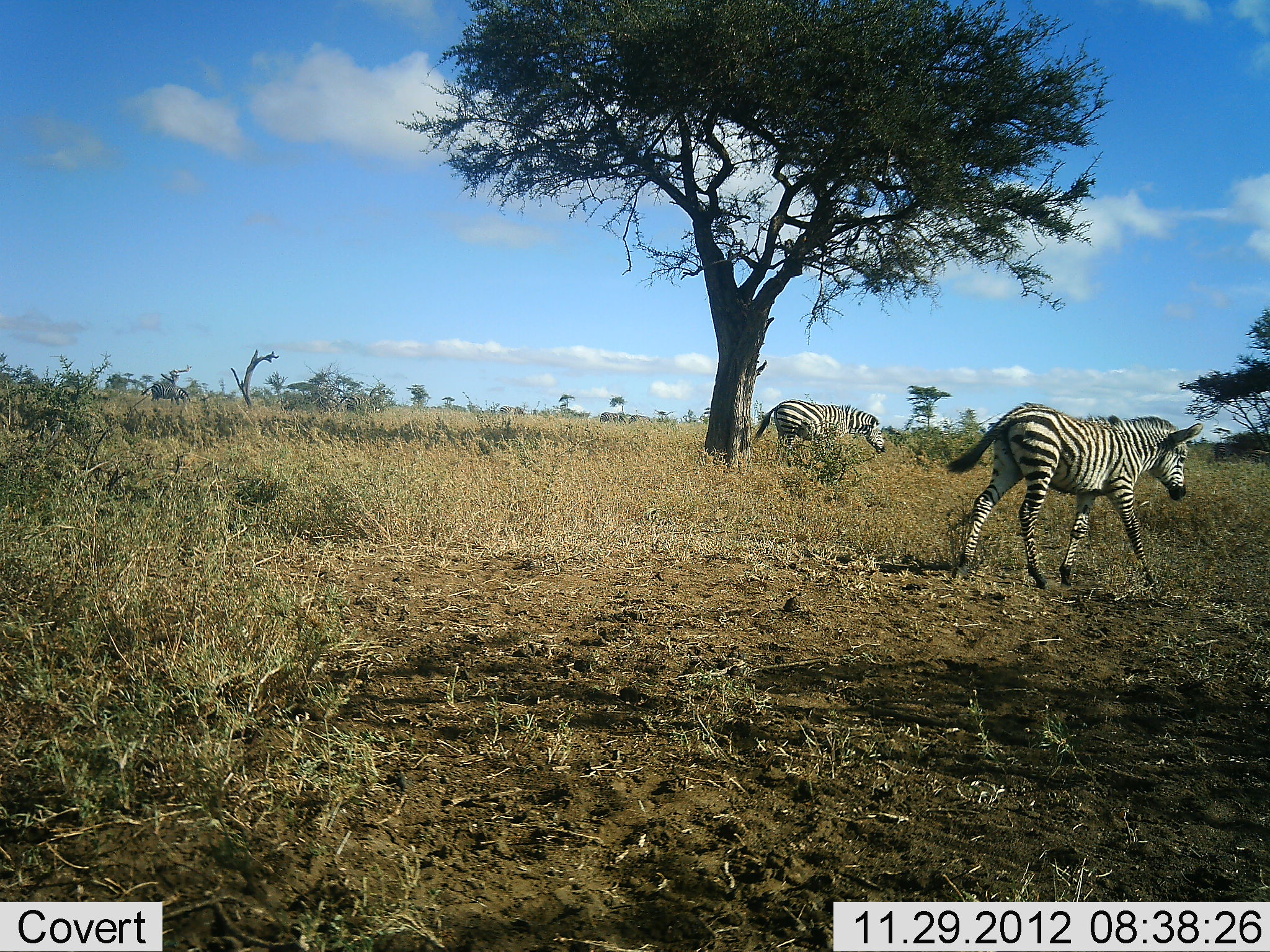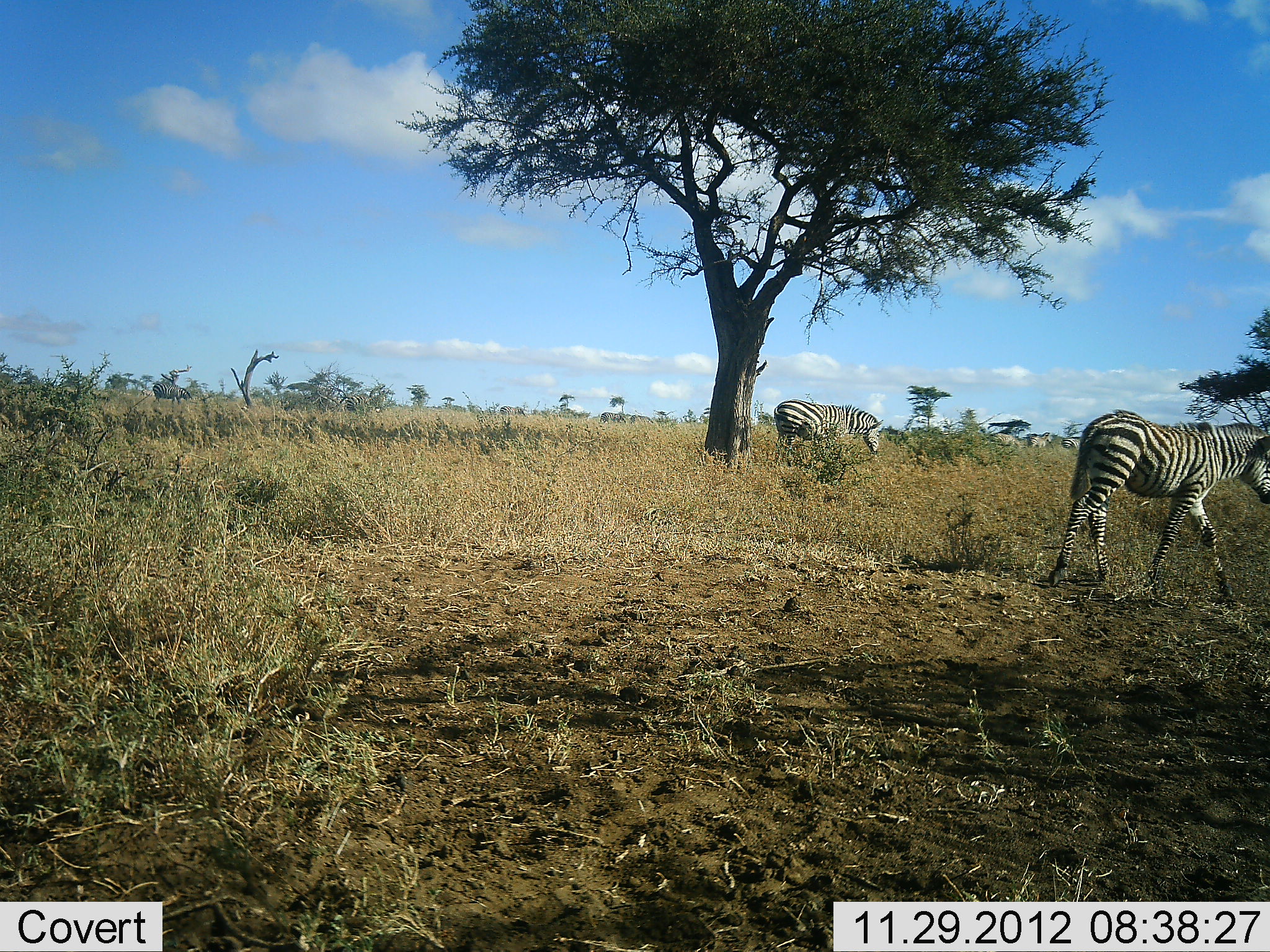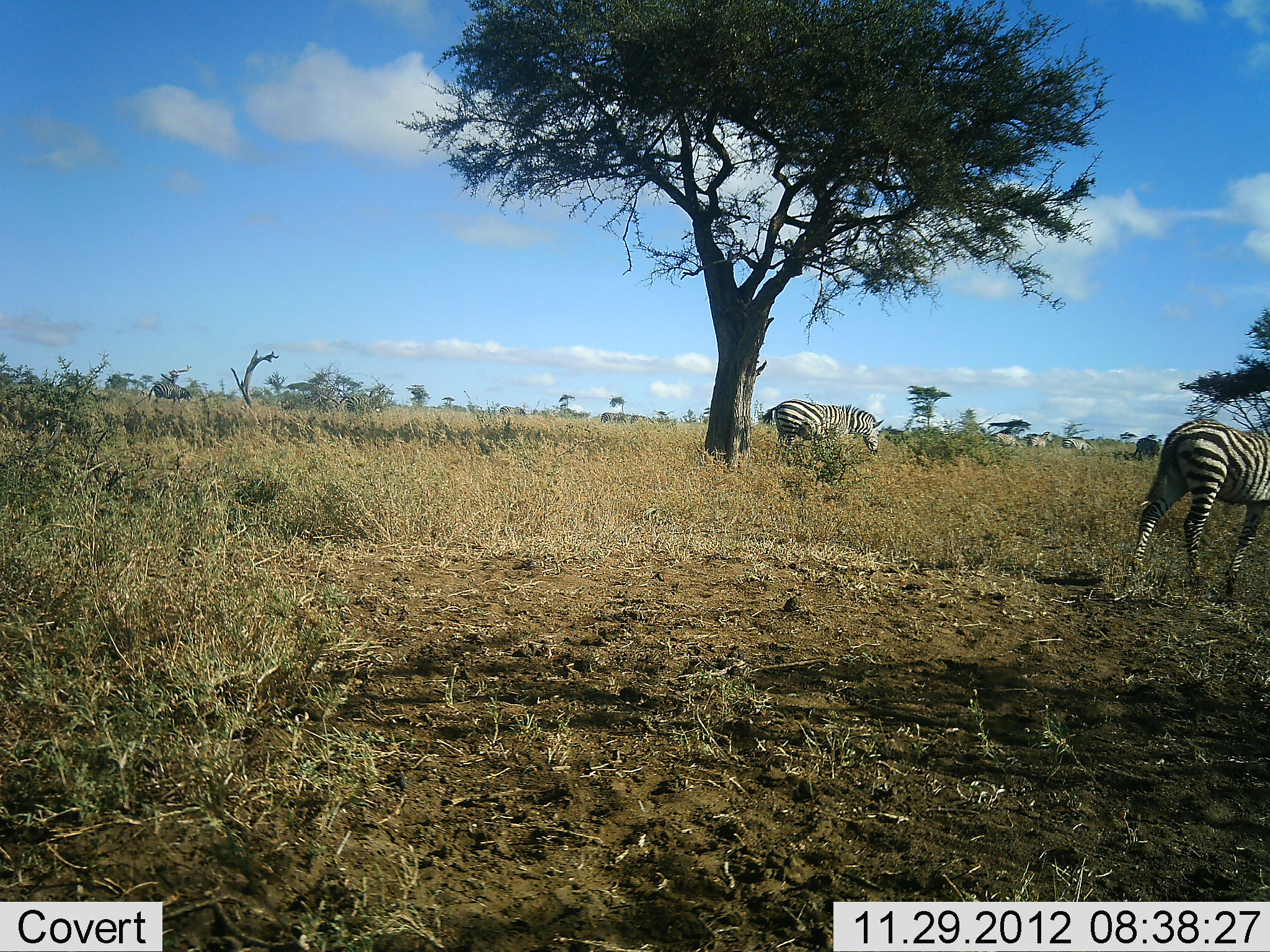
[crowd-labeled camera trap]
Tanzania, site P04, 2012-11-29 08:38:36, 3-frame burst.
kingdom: Animalia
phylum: Chordata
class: Mammalia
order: Perissodactyla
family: Equidae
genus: Equus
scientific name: Equus quagga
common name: plains zebra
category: zebra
Zebra (plains zebra) (Equus quagga), count 2. Behavior (volunteer vote fractions): standing 73%, resting 0%, moving 100%, interacting 0%. Young present (vote fraction): 0%. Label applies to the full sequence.